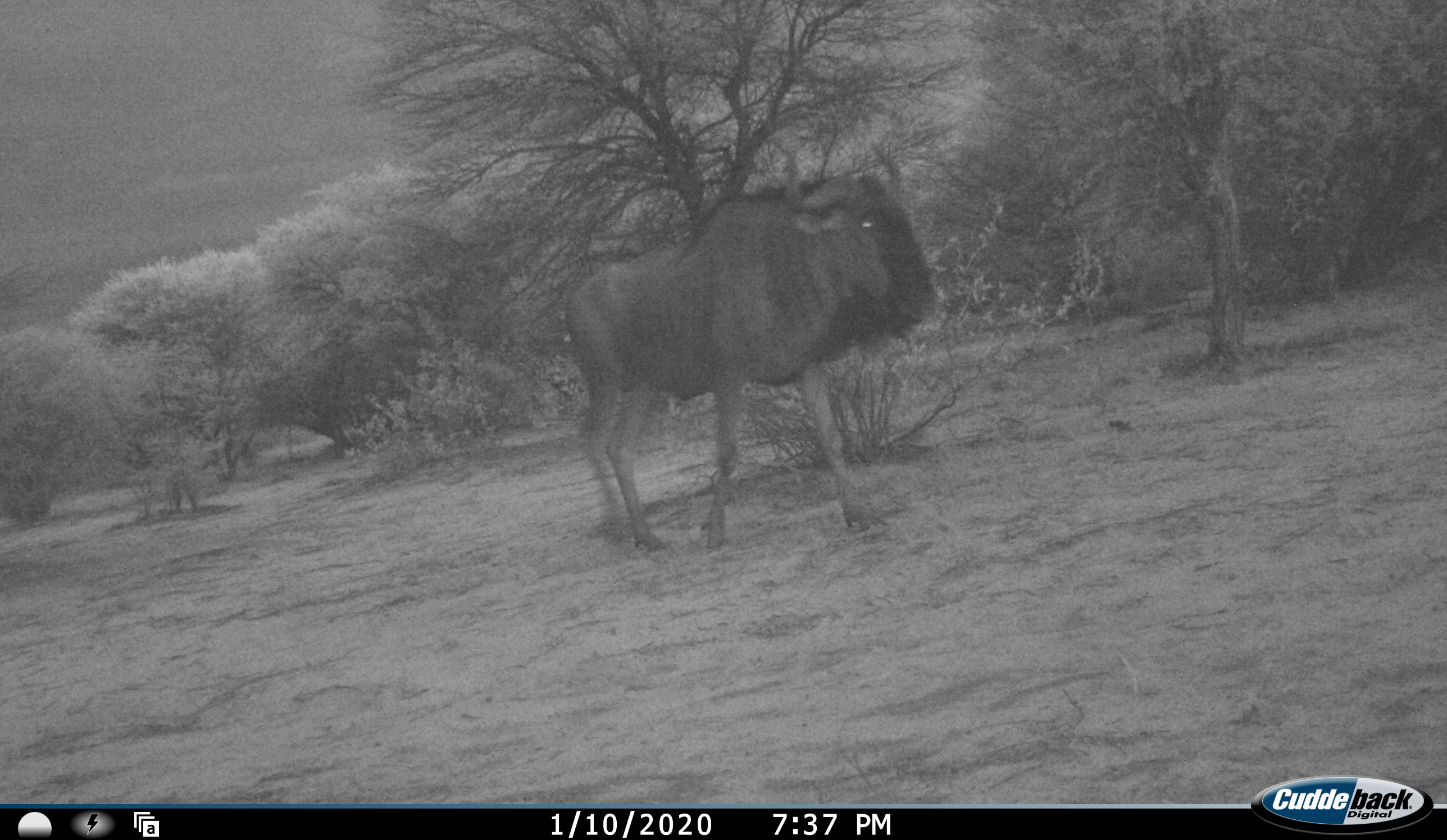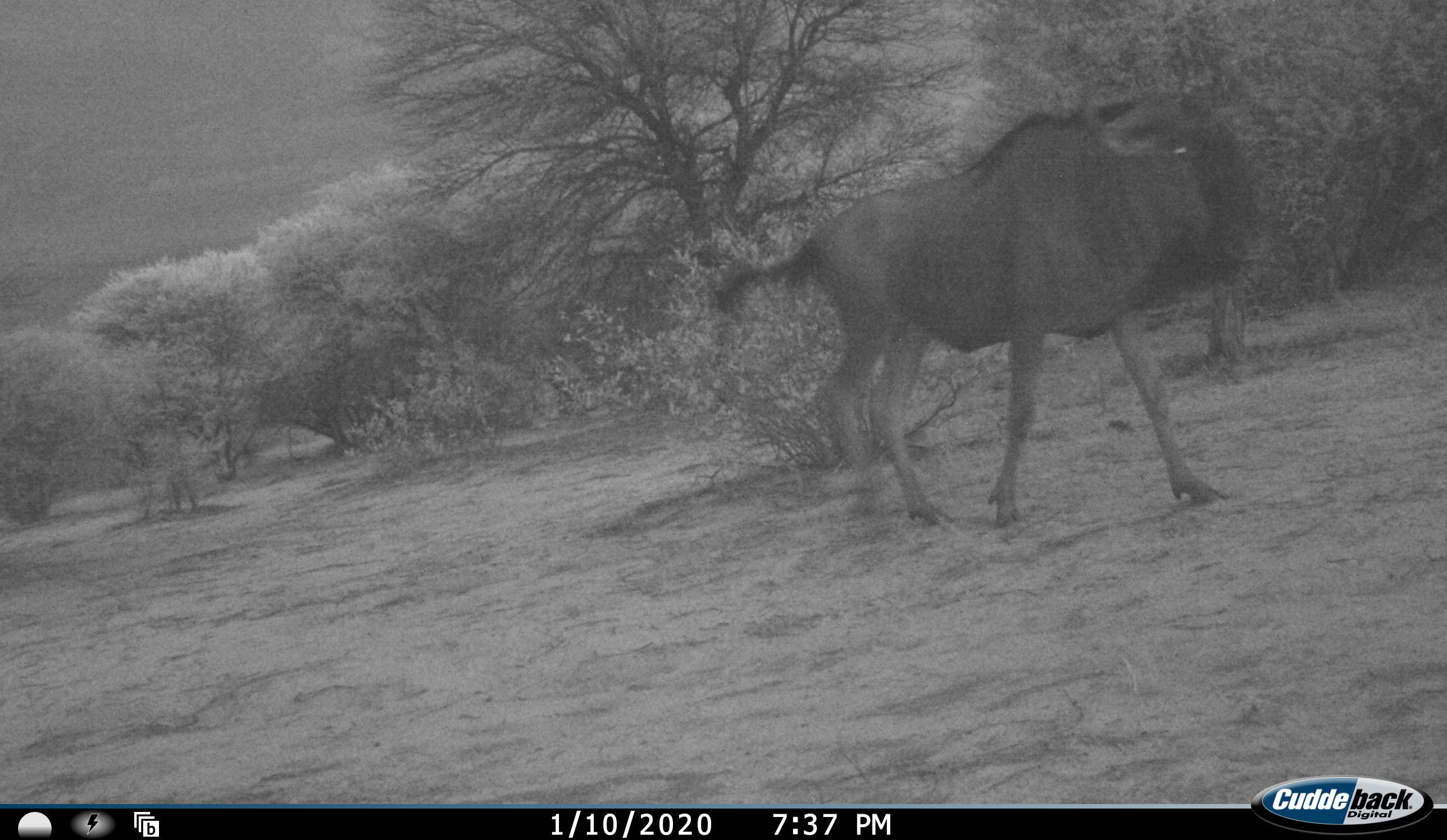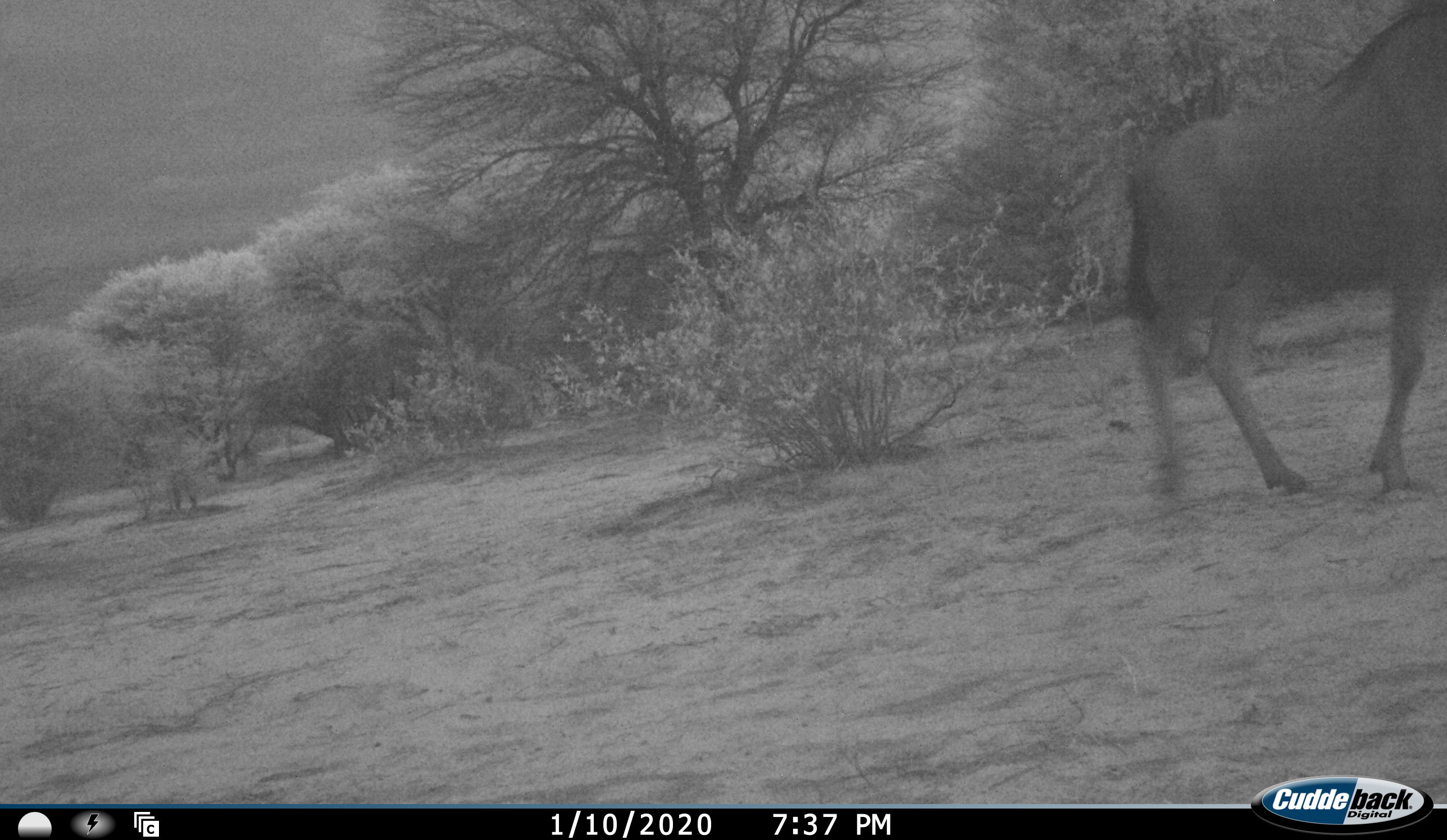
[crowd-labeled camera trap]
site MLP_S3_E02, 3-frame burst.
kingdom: Animalia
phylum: Chordata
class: Mammalia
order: Artiodactyla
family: Bovidae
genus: Connochaetes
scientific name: Connochaetes taurinus taurinus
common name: blue wildebeest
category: wildebeestblue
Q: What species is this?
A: Wildebeestblue (blue wildebeest) (Connochaetes taurinus taurinus).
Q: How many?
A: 1.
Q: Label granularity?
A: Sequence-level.